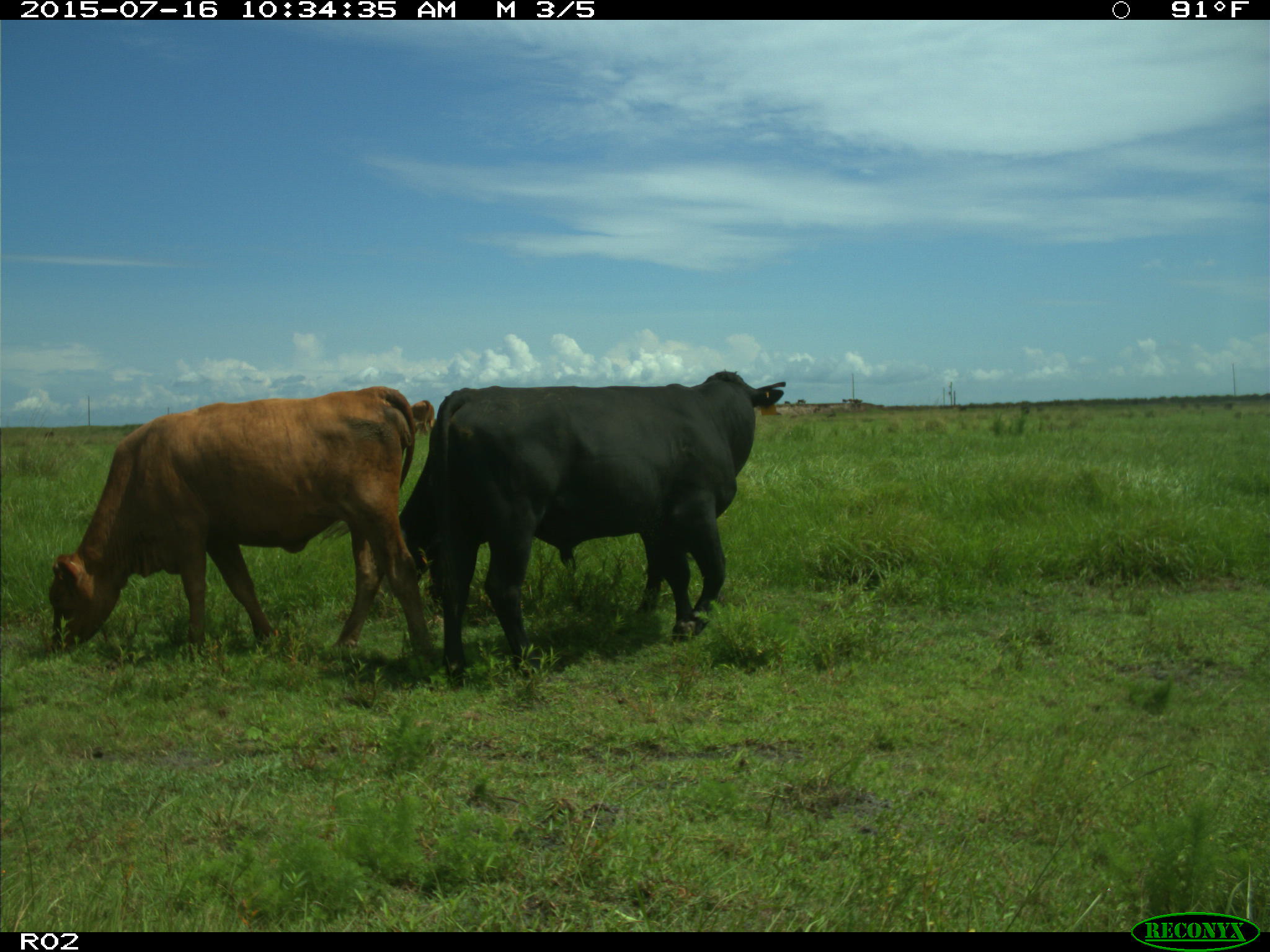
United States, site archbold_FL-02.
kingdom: Animalia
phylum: Chordata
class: Mammalia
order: Artiodactyla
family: Bovidae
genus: Bos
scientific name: Bos taurus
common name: domestic cow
Bos taurus (domestic cow).